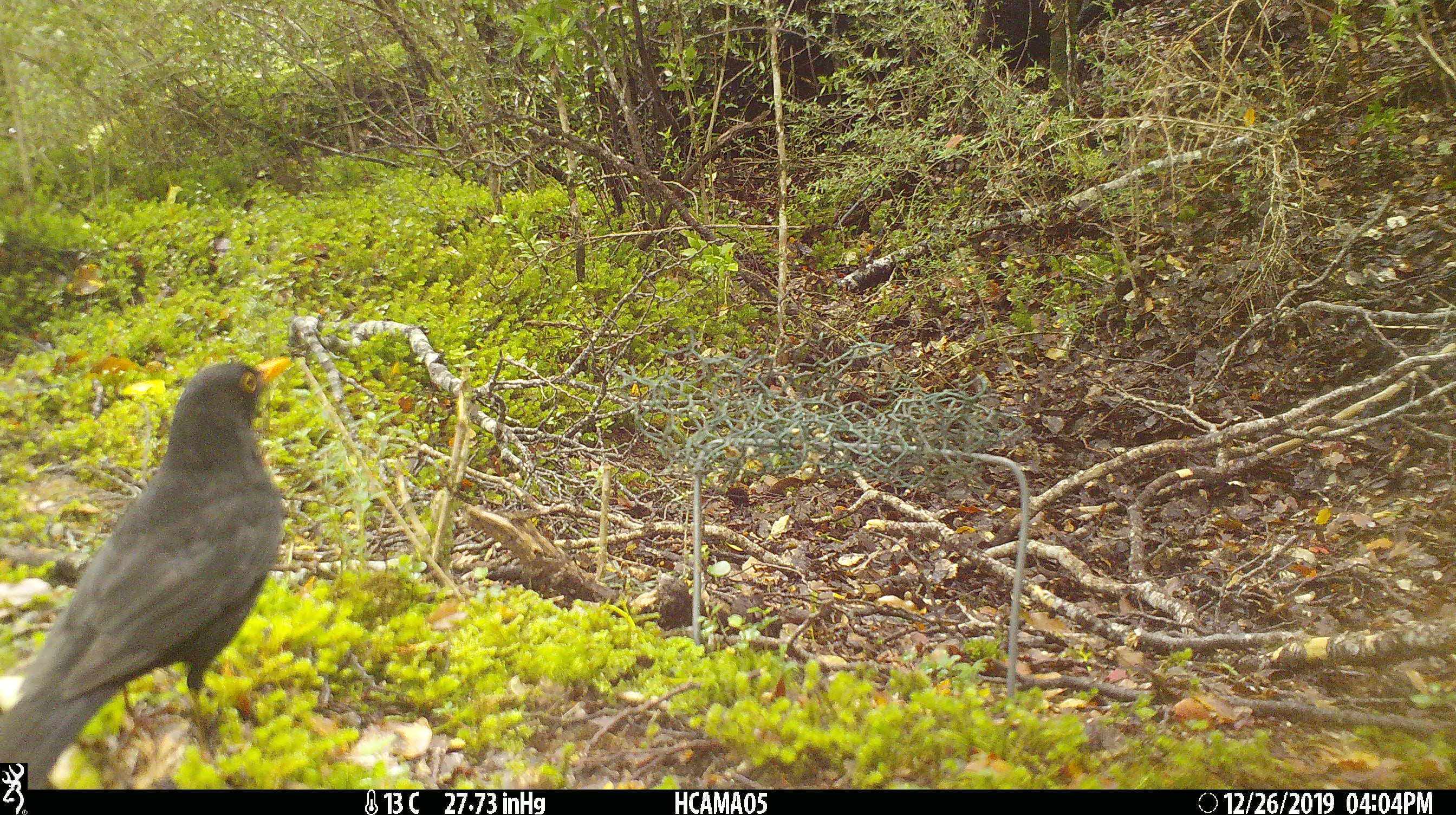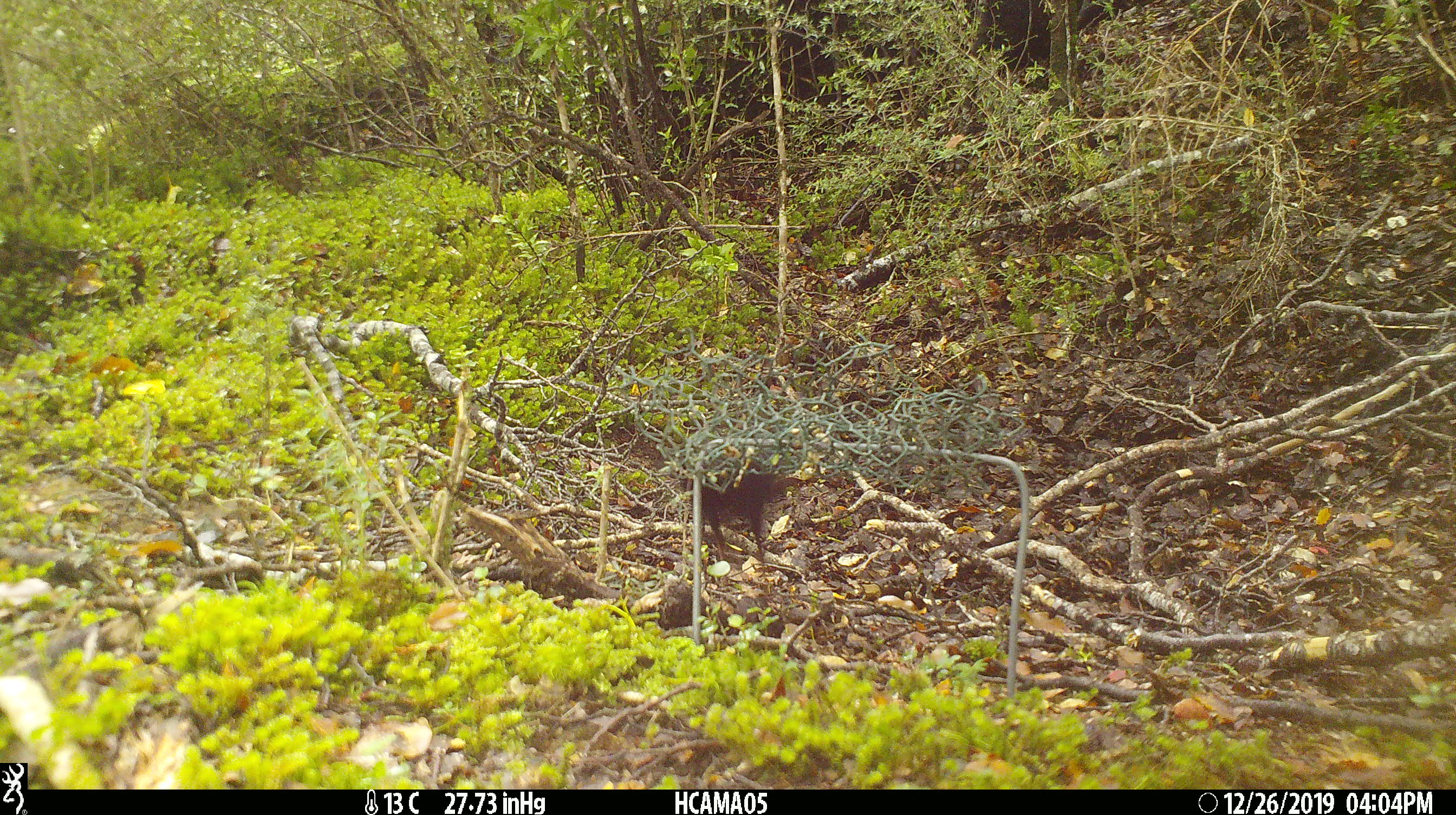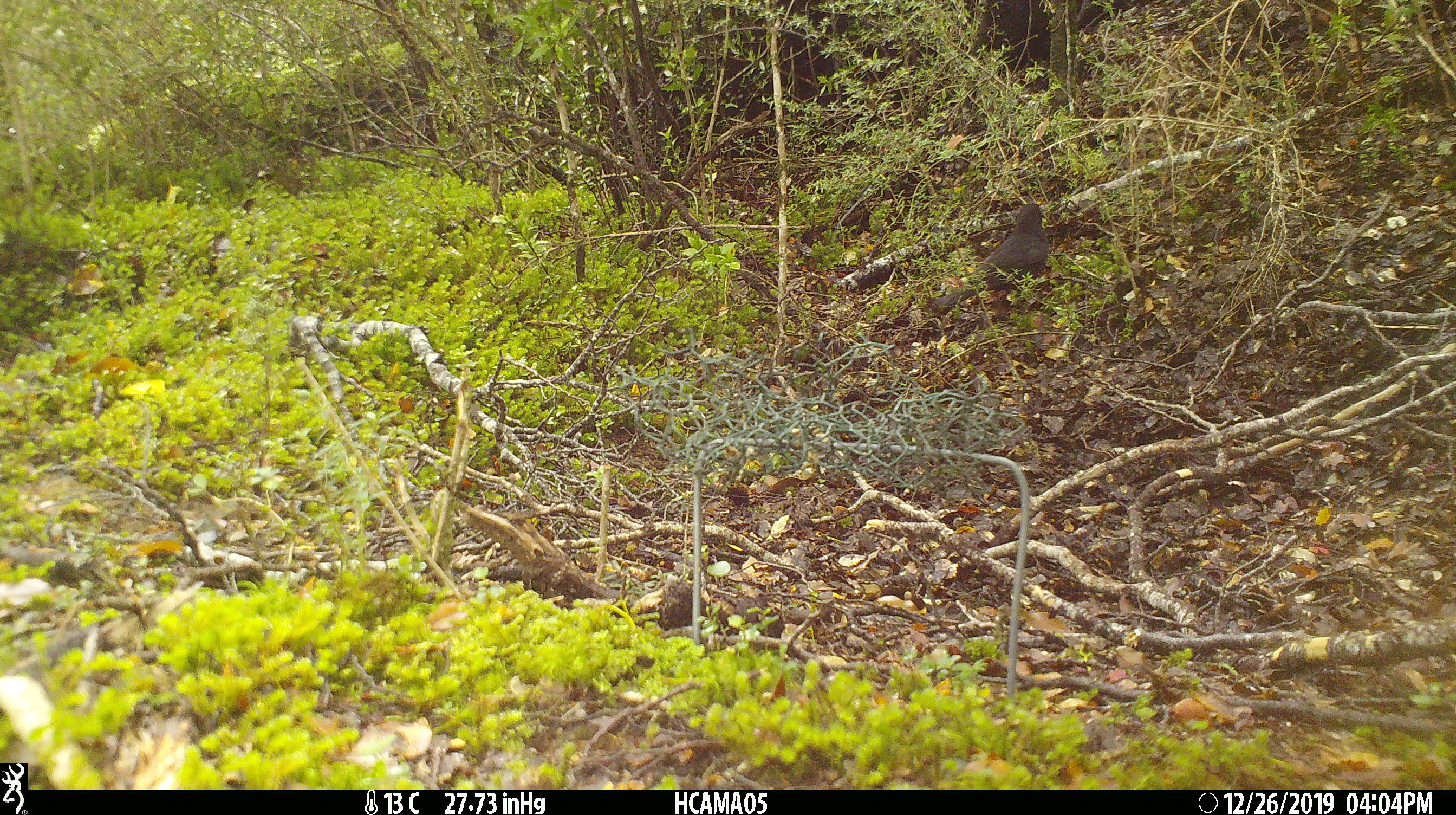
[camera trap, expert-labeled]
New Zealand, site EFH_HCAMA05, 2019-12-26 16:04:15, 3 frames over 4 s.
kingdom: Animalia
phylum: Chordata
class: Aves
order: Passeriformes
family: Turdidae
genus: Turdus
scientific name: Turdus merula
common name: eurasian blackbird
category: blackbird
Blackbird (eurasian blackbird) (Turdus merula).